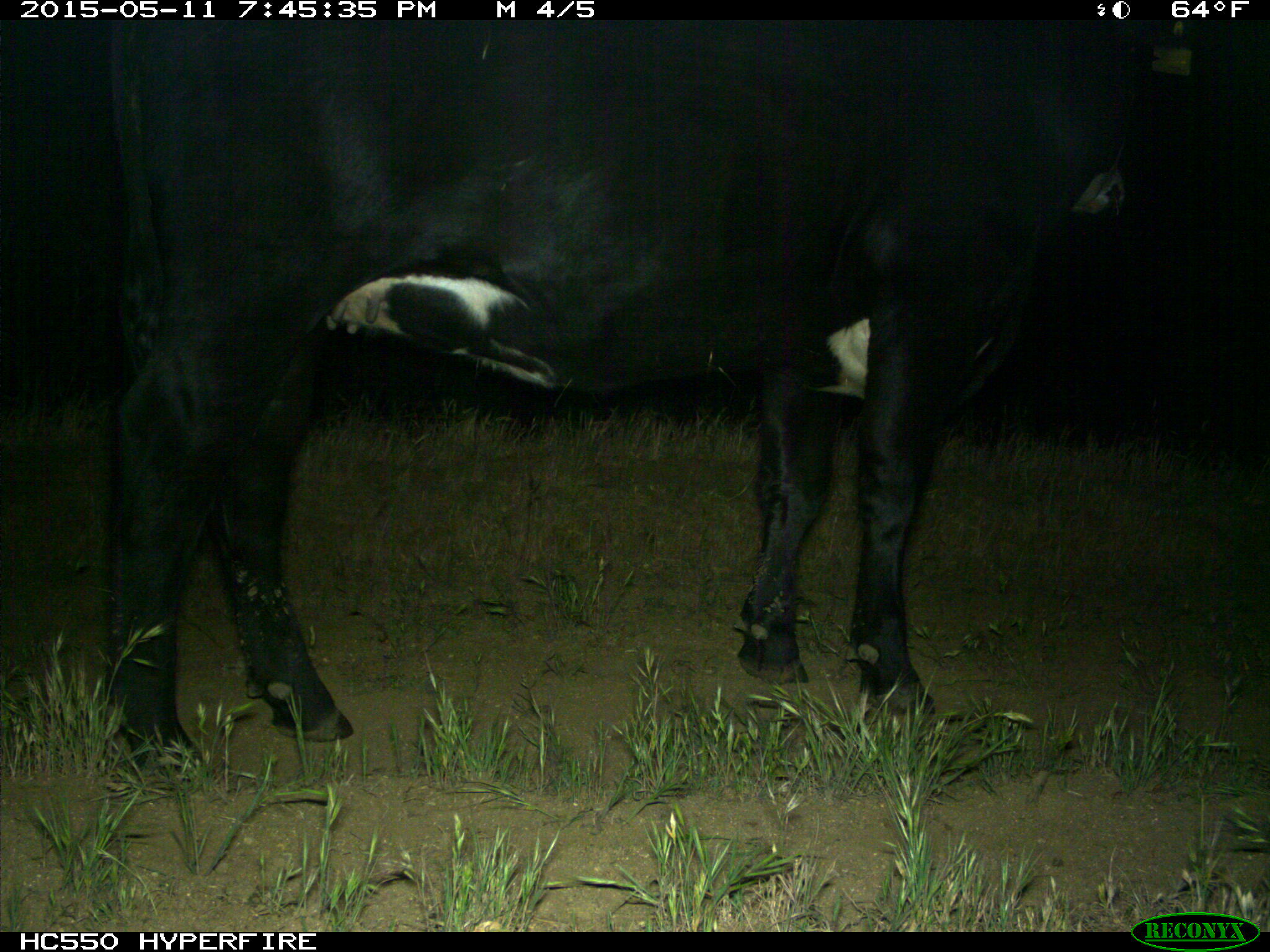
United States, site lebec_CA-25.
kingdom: Animalia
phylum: Chordata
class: Mammalia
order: Artiodactyla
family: Bovidae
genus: Bos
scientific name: Bos taurus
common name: domestic cow